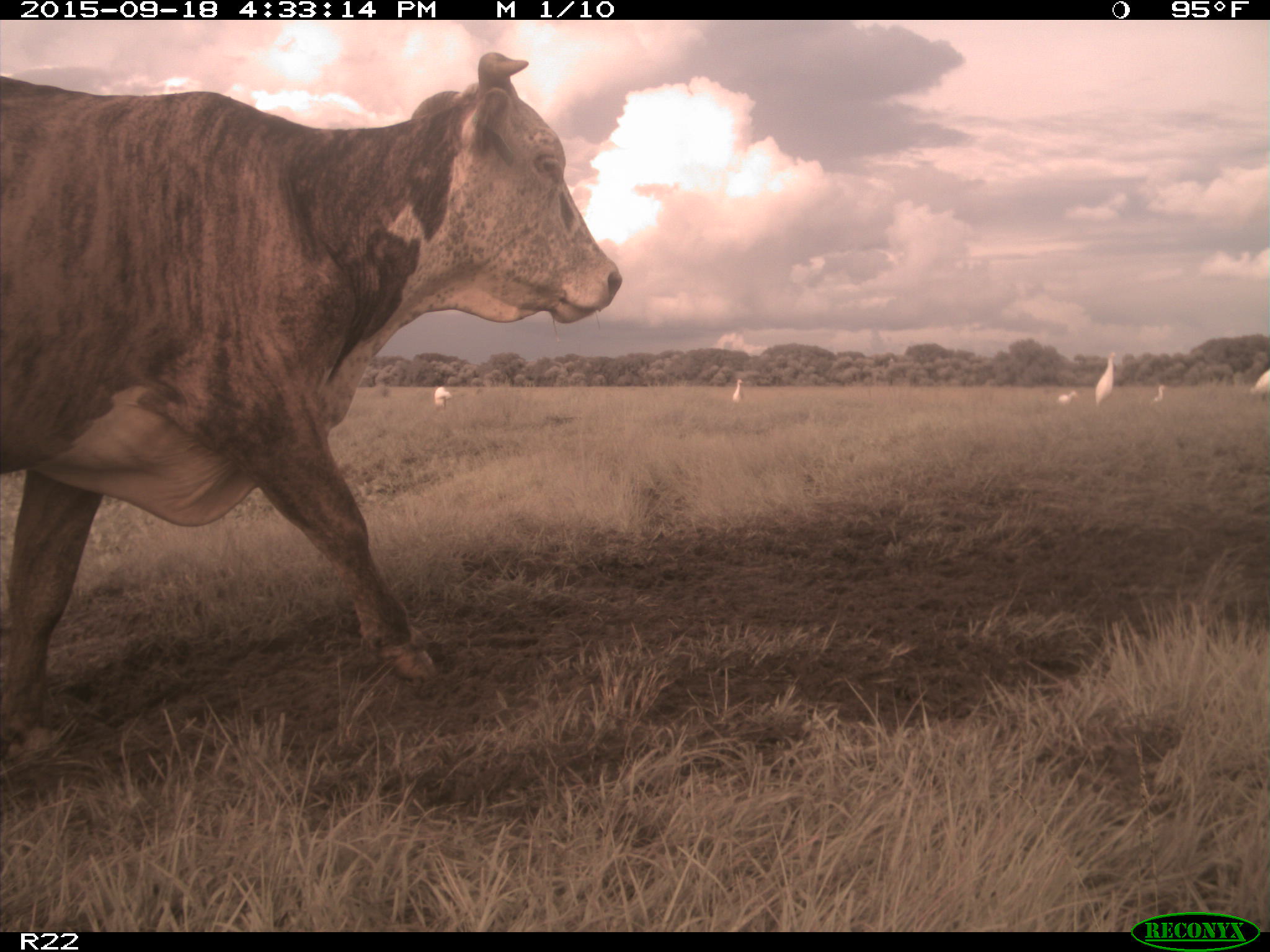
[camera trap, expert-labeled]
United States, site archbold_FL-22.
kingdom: Animalia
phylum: Chordata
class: Mammalia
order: Artiodactyla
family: Bovidae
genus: Bos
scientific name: Bos taurus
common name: domestic cow